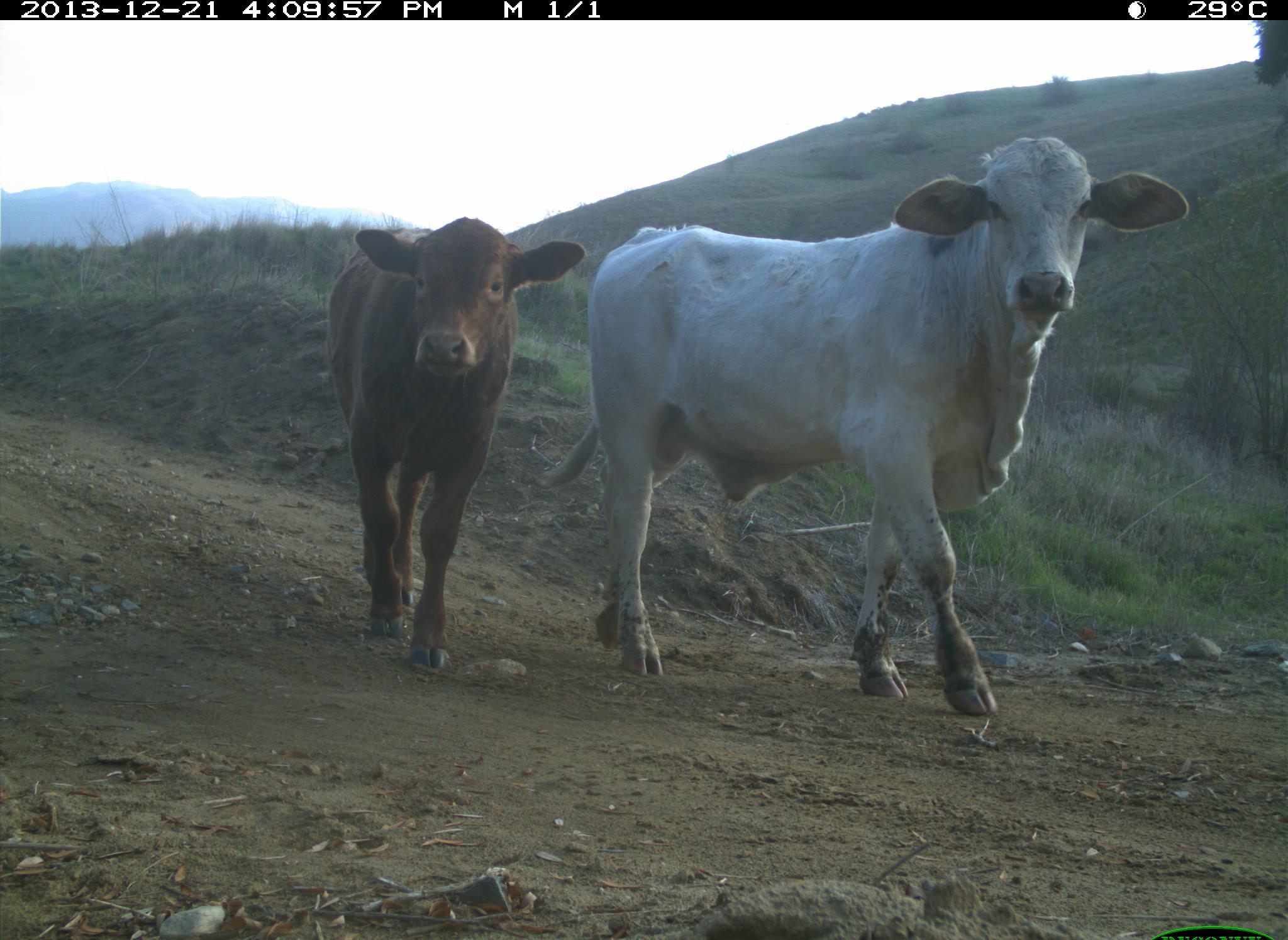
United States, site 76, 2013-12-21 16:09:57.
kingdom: Animalia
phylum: Chordata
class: Mammalia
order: Artiodactyla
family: Bovidae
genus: Bos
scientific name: Bos taurus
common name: cow